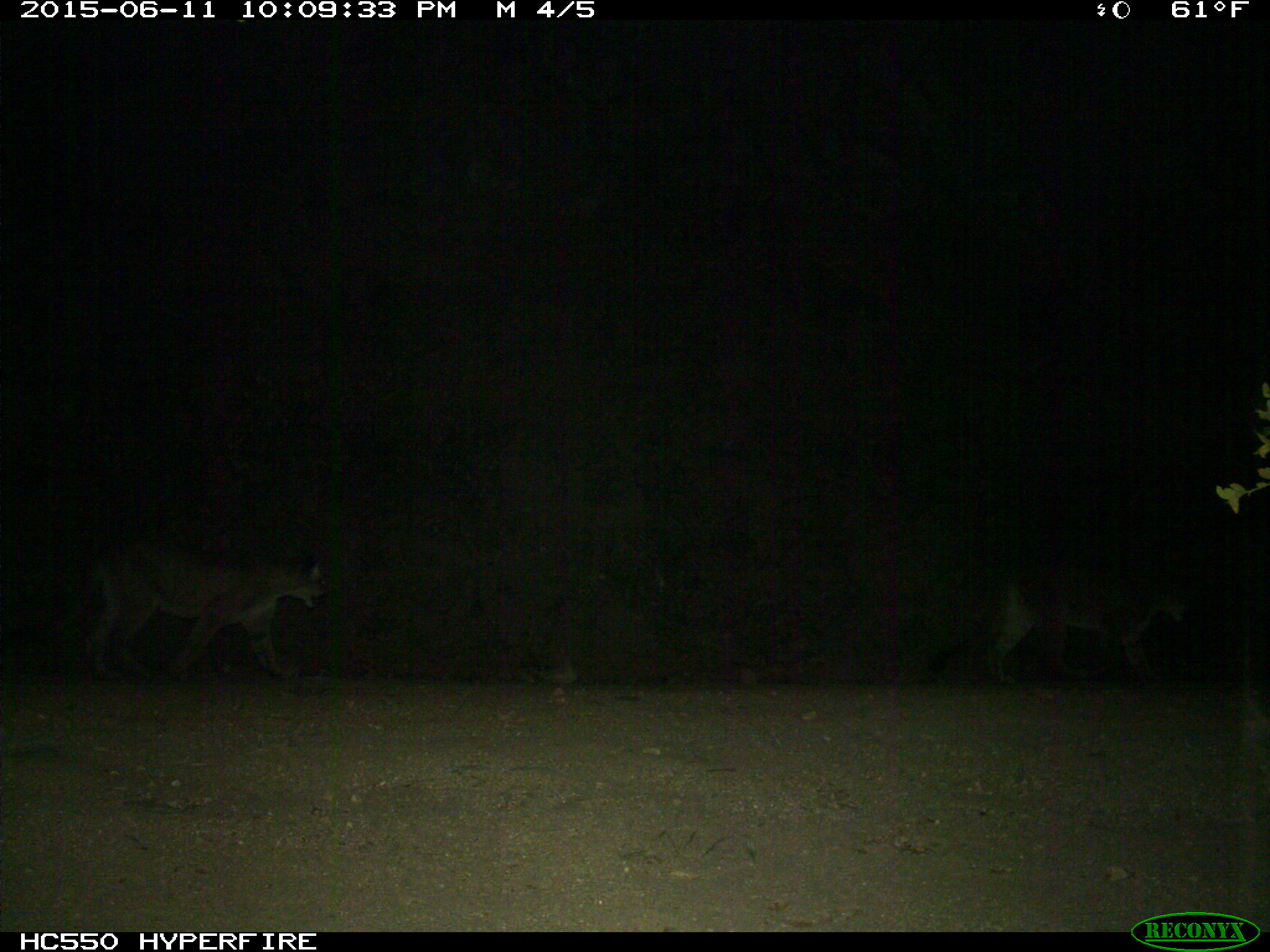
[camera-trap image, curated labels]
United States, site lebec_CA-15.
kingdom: Animalia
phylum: Chordata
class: Mammalia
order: Carnivora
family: Felidae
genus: Puma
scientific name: Puma concolor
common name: mountain lion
Puma concolor (mountain lion).